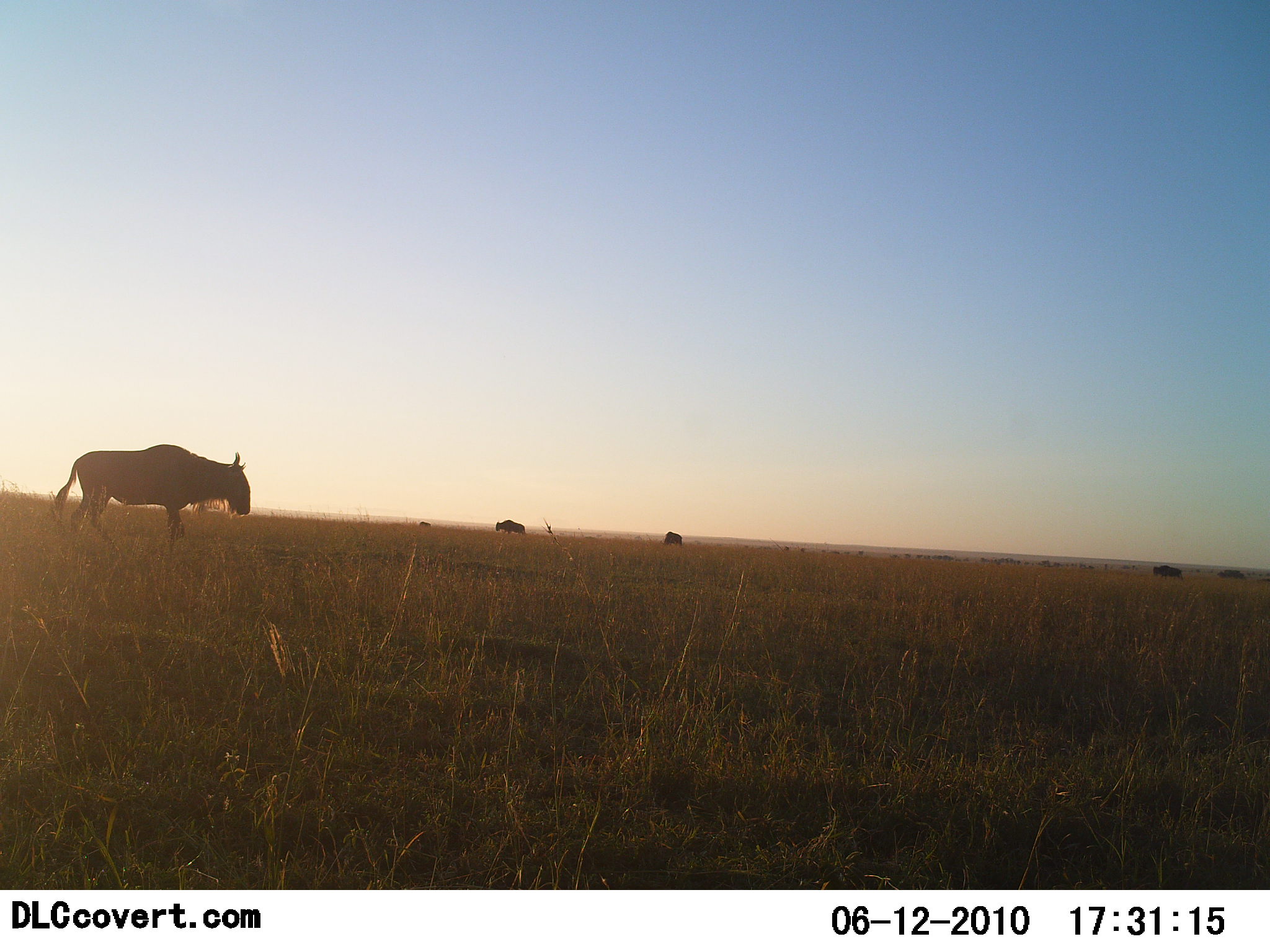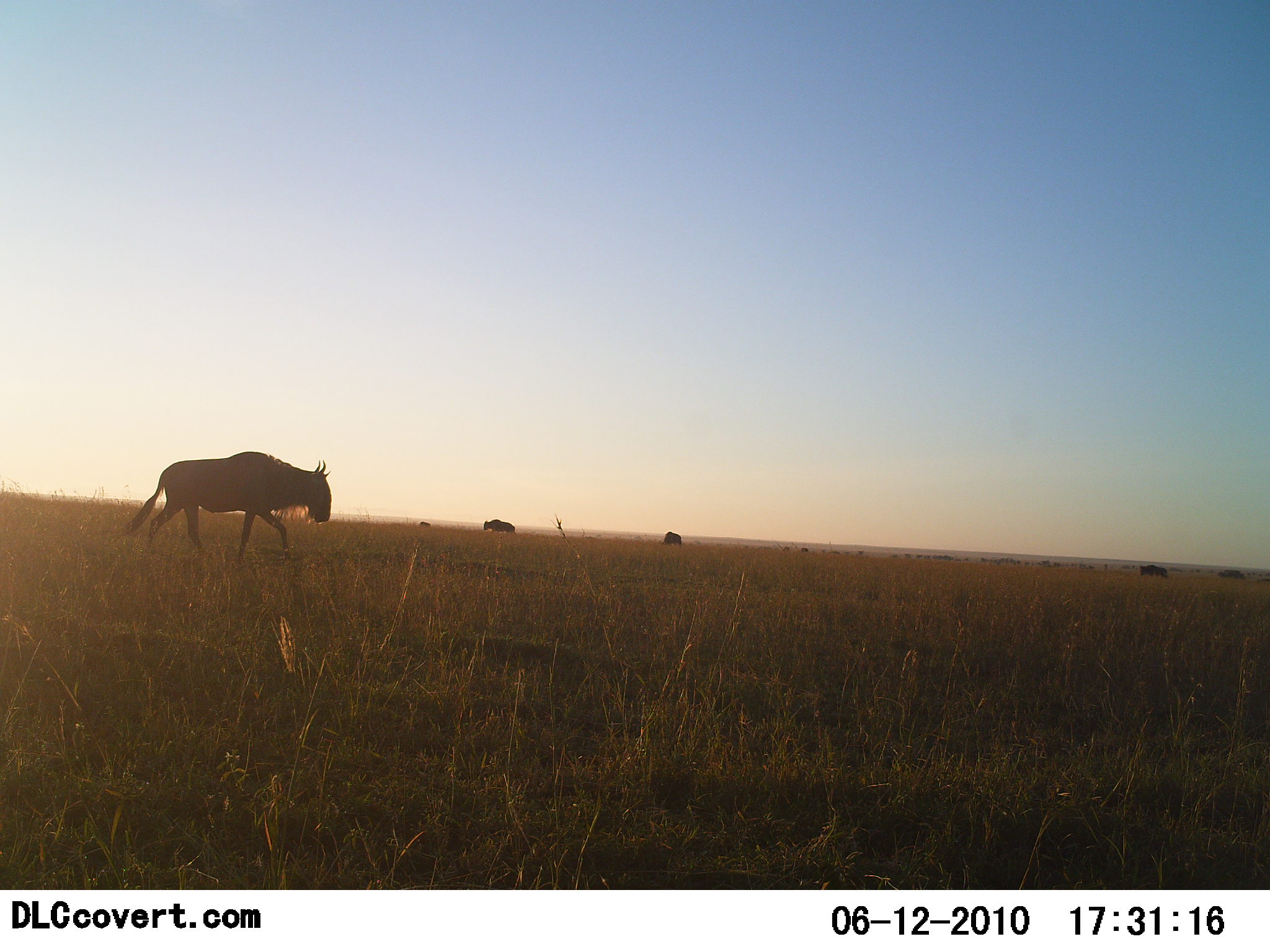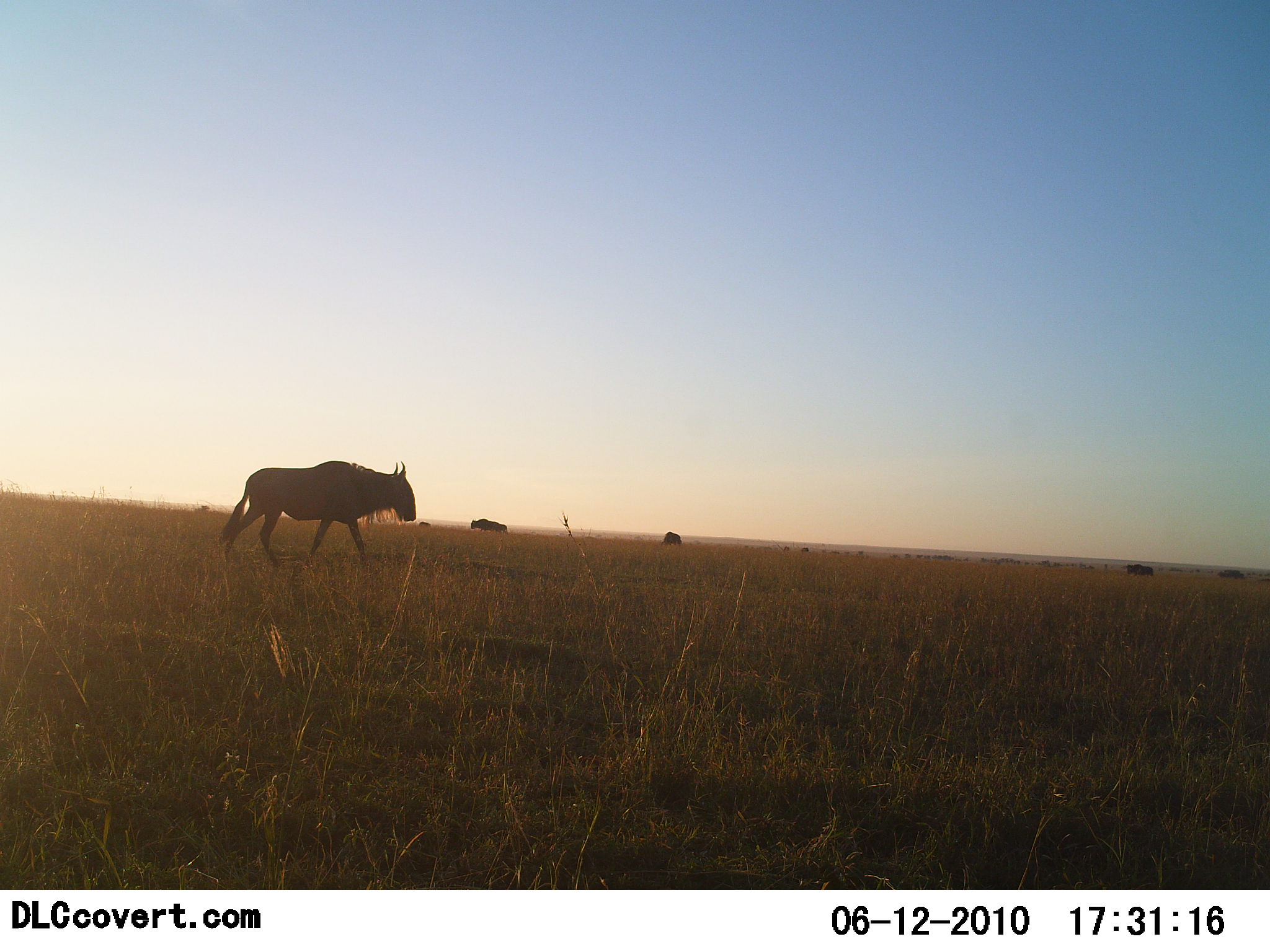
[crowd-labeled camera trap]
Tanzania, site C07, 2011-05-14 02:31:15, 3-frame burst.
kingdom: Animalia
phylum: Chordata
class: Mammalia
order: Artiodactyla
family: Bovidae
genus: Connochaetes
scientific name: Connochaetes taurinus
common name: blue wildebeest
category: wildebeest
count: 5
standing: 27%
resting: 0%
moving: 73%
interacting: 0%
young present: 0%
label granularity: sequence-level